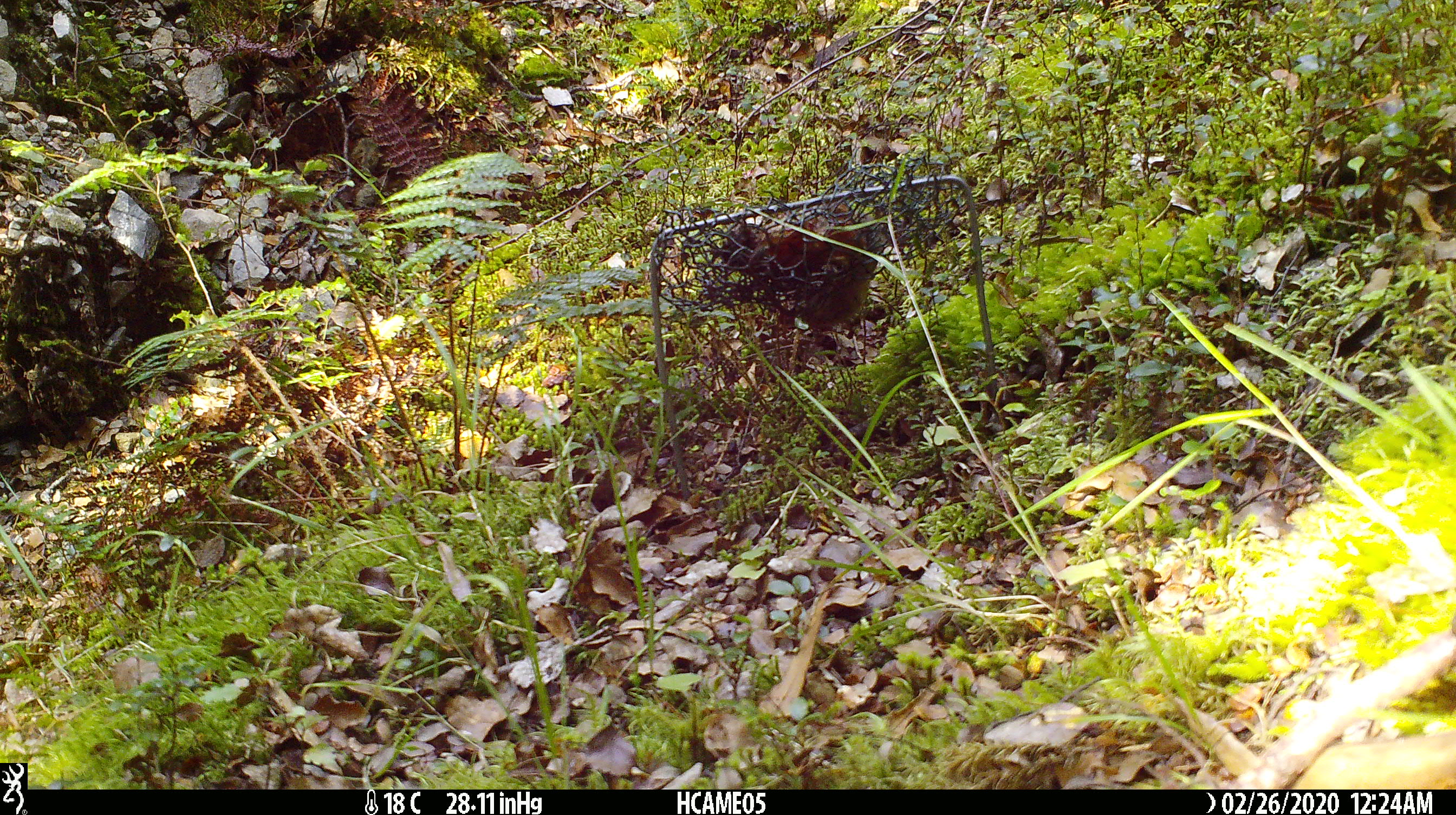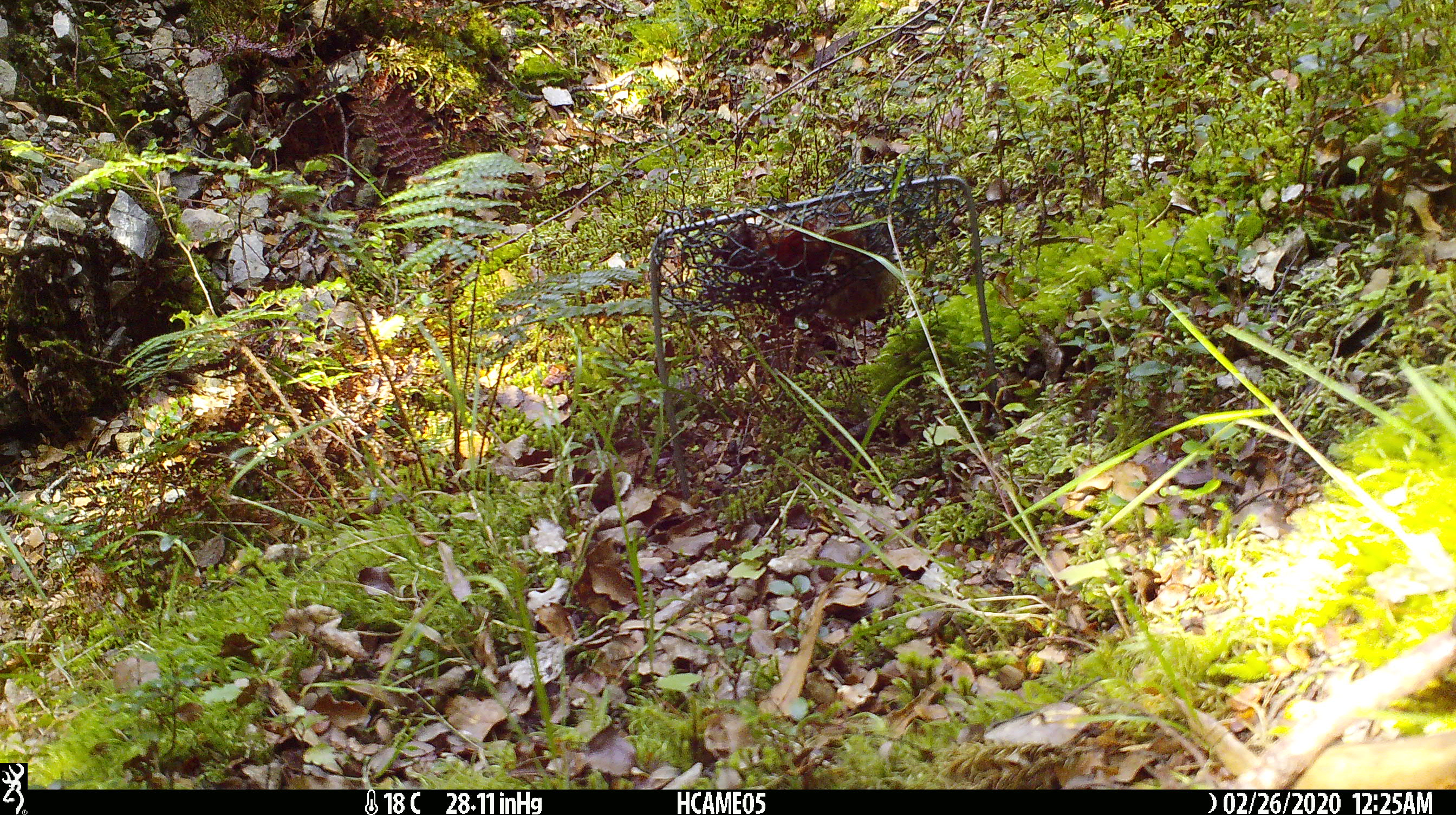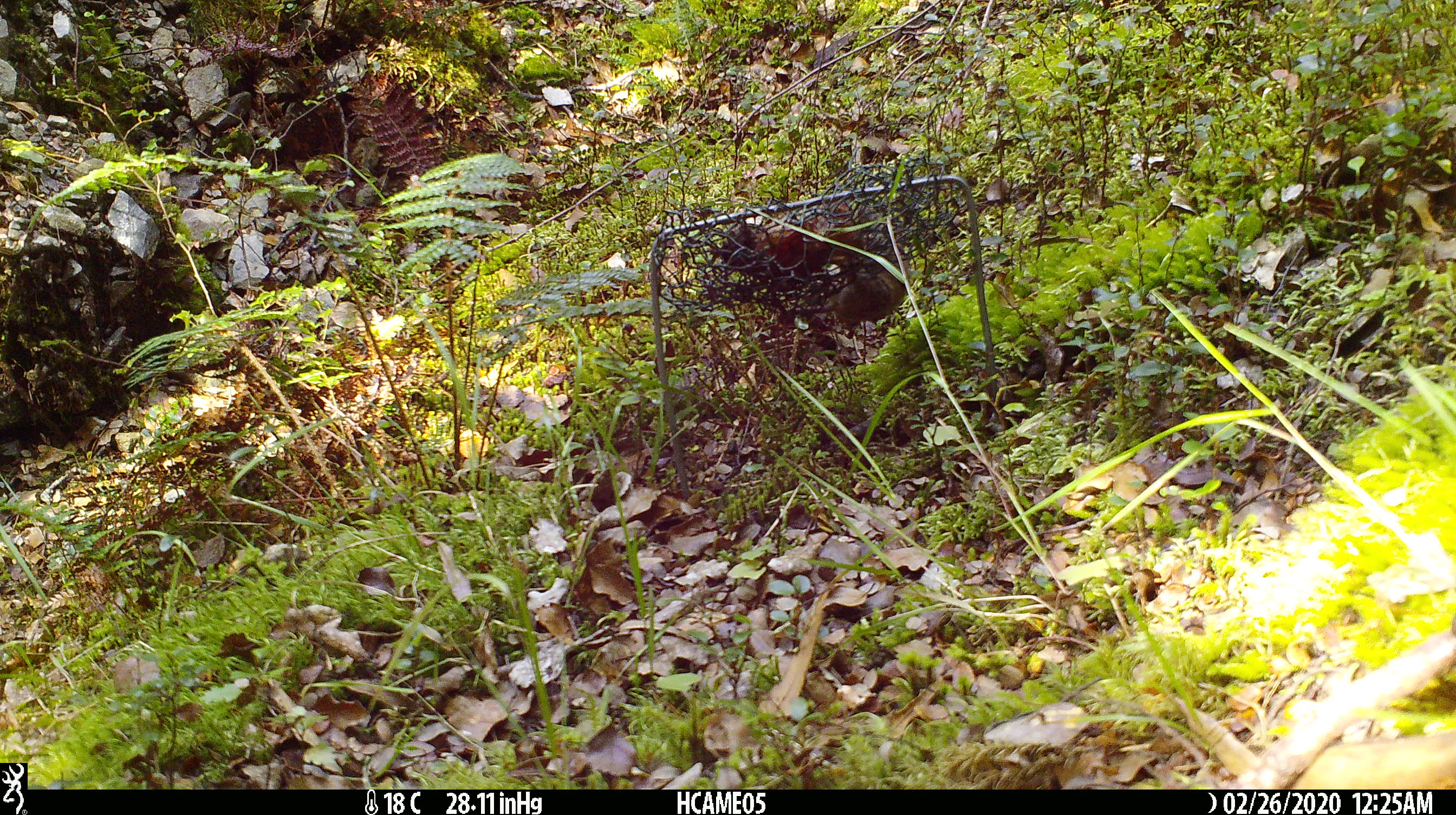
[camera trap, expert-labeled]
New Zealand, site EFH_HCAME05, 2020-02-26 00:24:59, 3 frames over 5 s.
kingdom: Animalia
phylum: Chordata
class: Mammalia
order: Rodentia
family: Muridae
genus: Mus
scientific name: Mus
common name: mouse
Mouse (Mus).